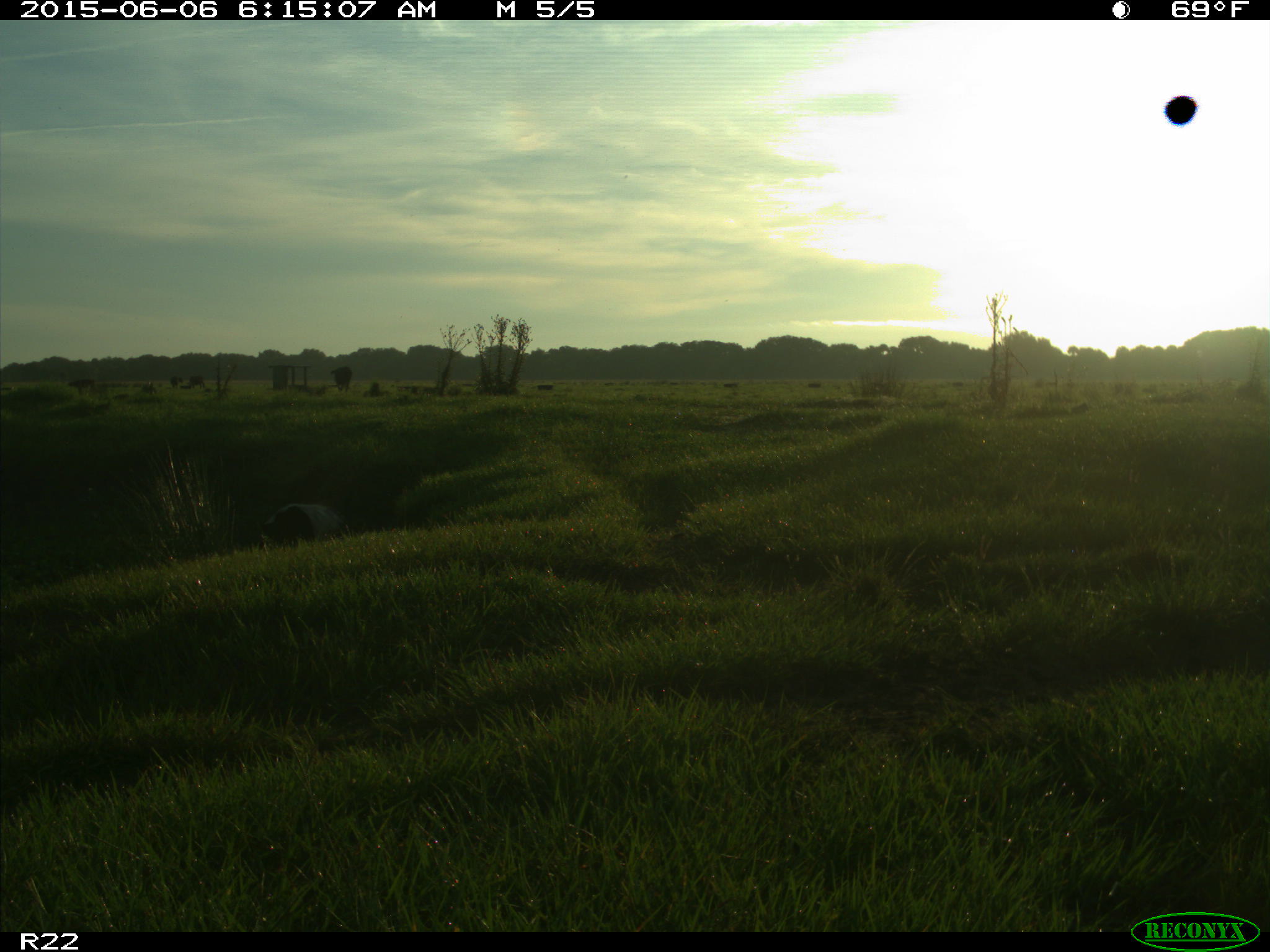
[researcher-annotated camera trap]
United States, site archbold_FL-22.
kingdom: Animalia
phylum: Chordata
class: Mammalia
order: Artiodactyla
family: Bovidae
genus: Bos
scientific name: Bos taurus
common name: domestic cow